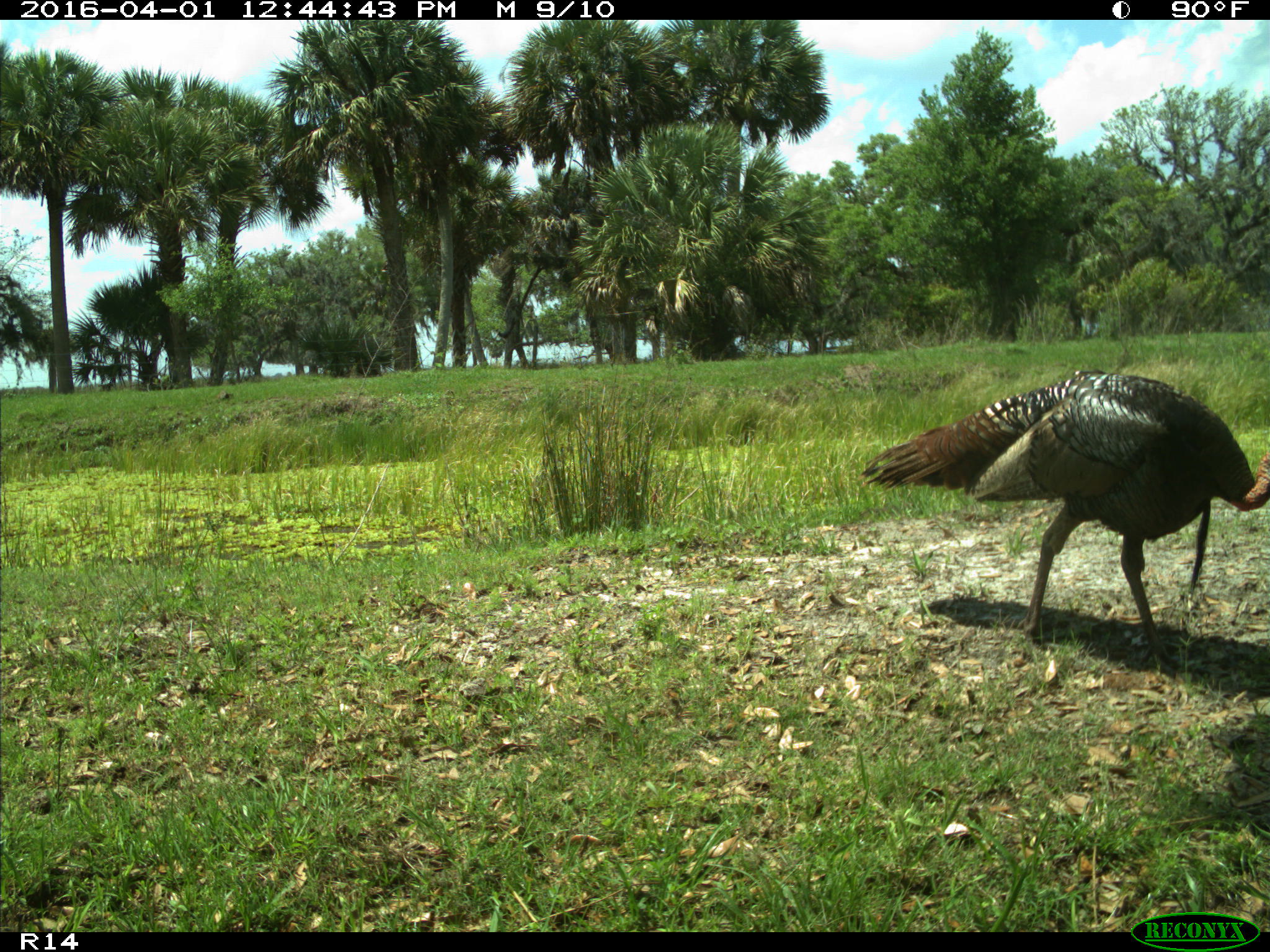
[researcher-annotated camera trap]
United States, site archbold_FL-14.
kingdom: Animalia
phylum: Chordata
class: Aves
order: Galliformes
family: Phasianidae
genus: Meleagris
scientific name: Meleagris gallopavo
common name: wild turkey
Meleagris gallopavo (wild turkey).